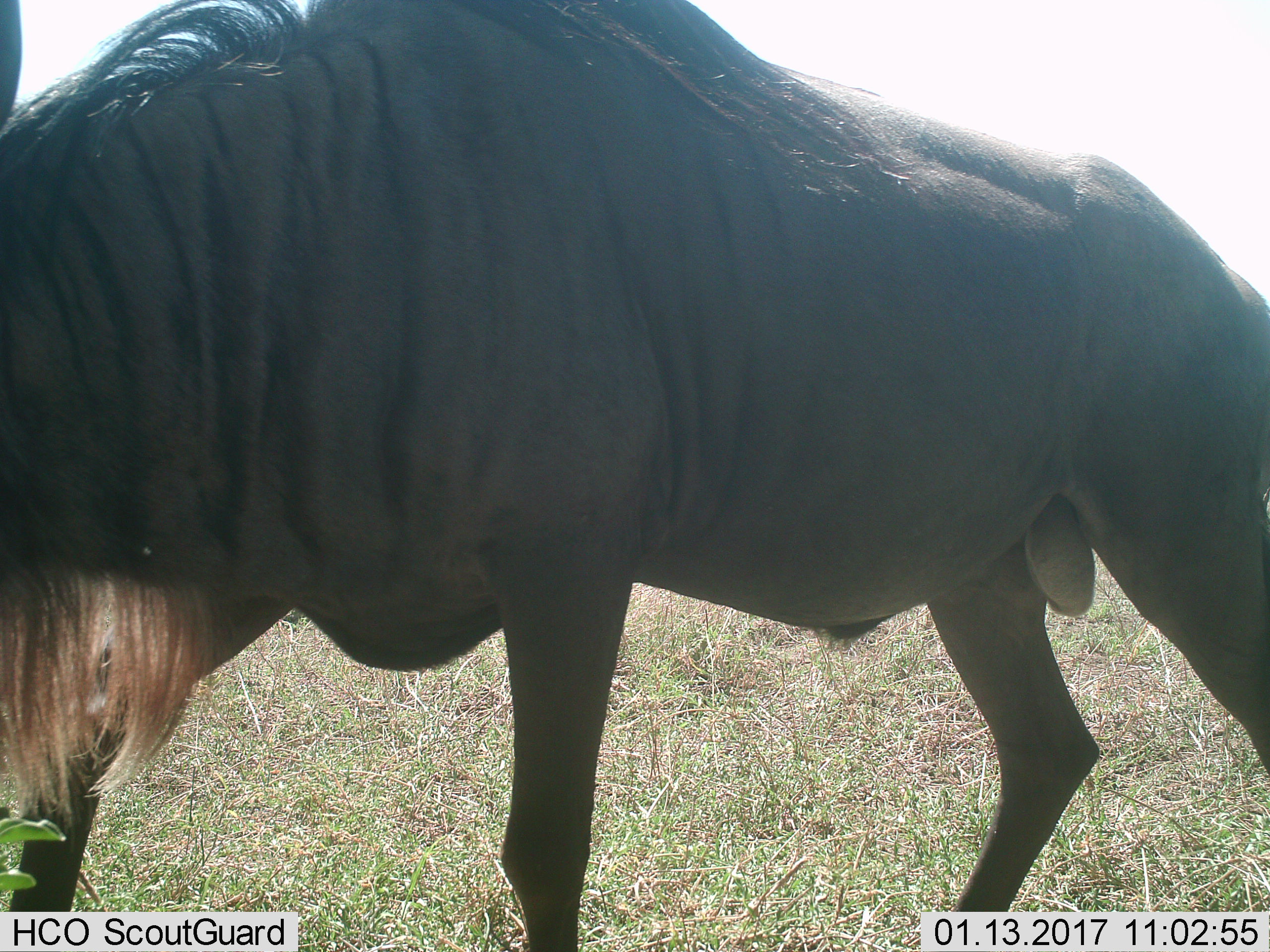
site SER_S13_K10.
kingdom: Animalia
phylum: Chordata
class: Mammalia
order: Artiodactyla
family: Bovidae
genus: Connochaetes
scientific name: Connochaetes taurinus taurinus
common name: blue wildebeest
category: wildebeestblue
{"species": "wildebeestblue (blue wildebeest) (Connochaetes taurinus taurinus)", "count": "1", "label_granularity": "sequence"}